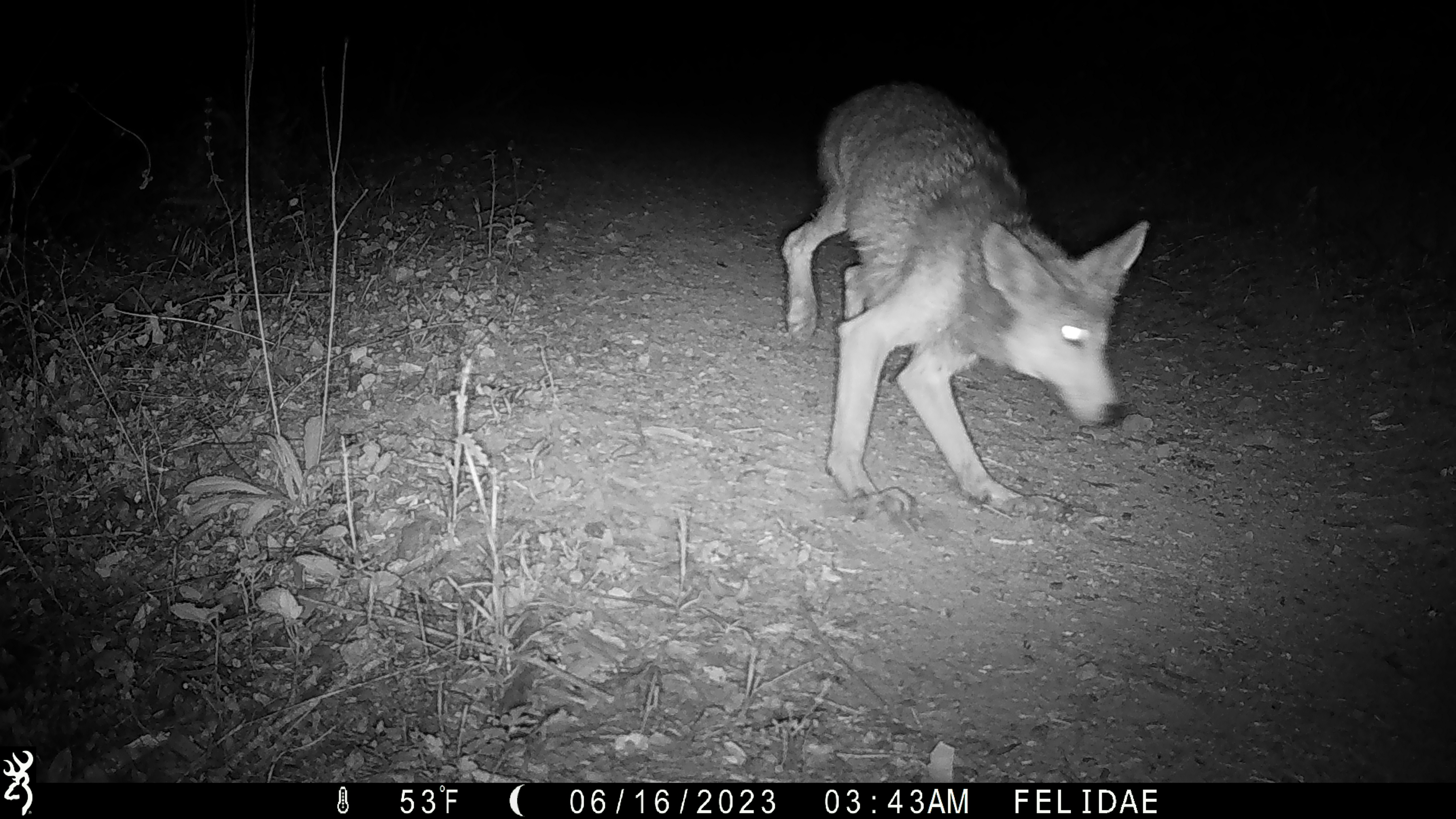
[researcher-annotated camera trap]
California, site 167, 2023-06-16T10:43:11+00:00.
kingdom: Animalia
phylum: Chordata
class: Mammalia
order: Carnivora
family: Canidae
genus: Canis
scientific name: Canis latrans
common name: coyote